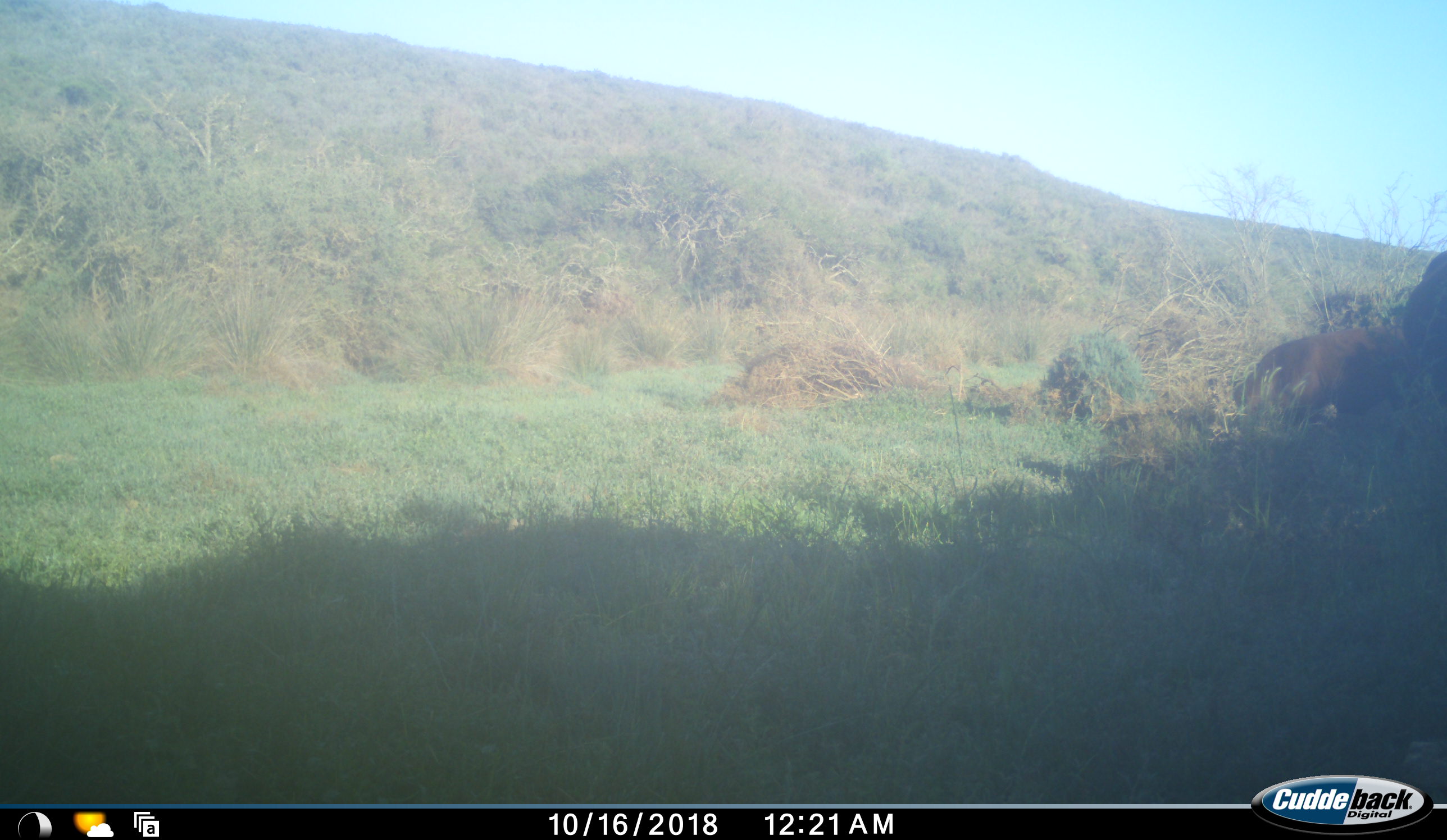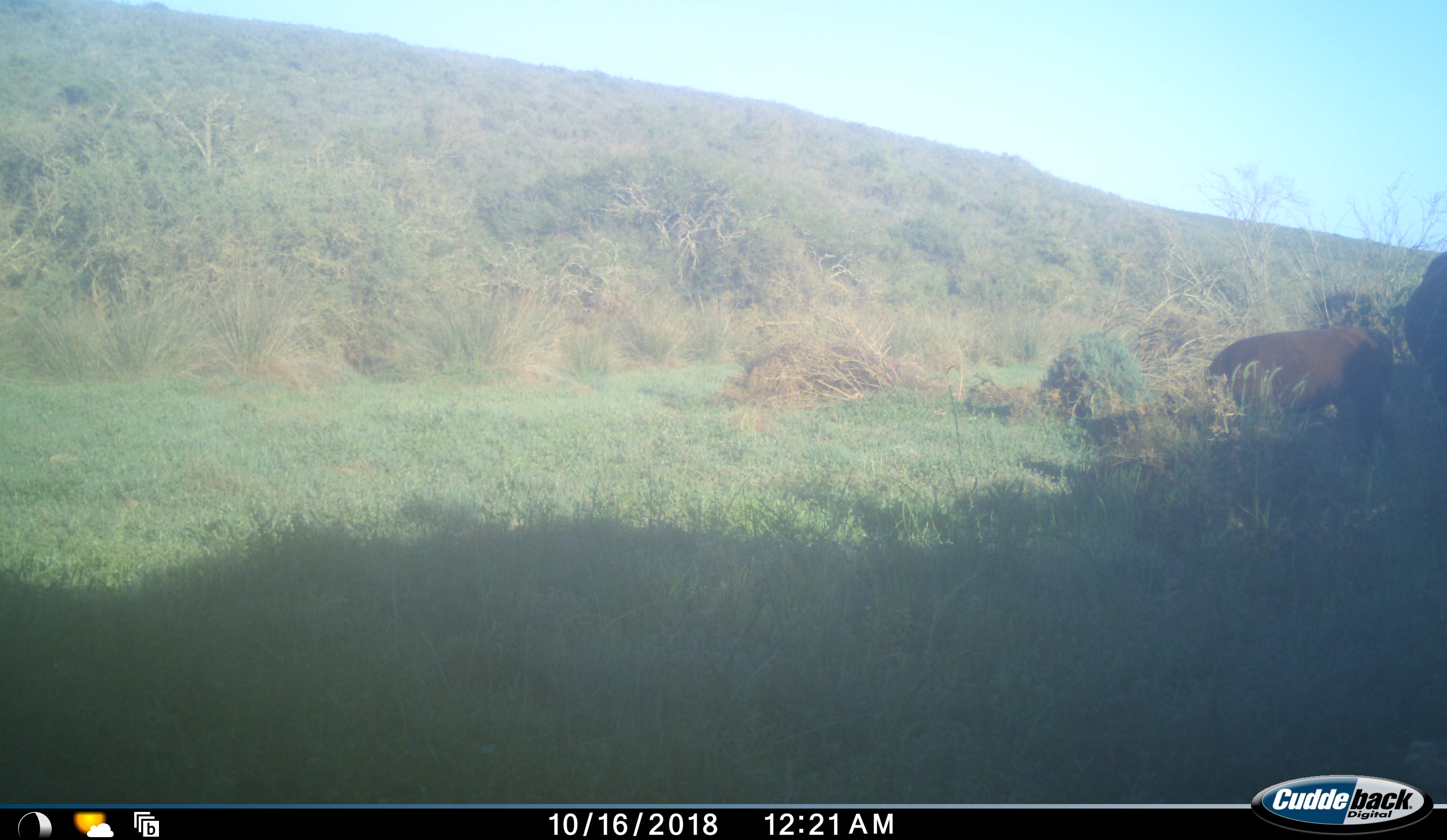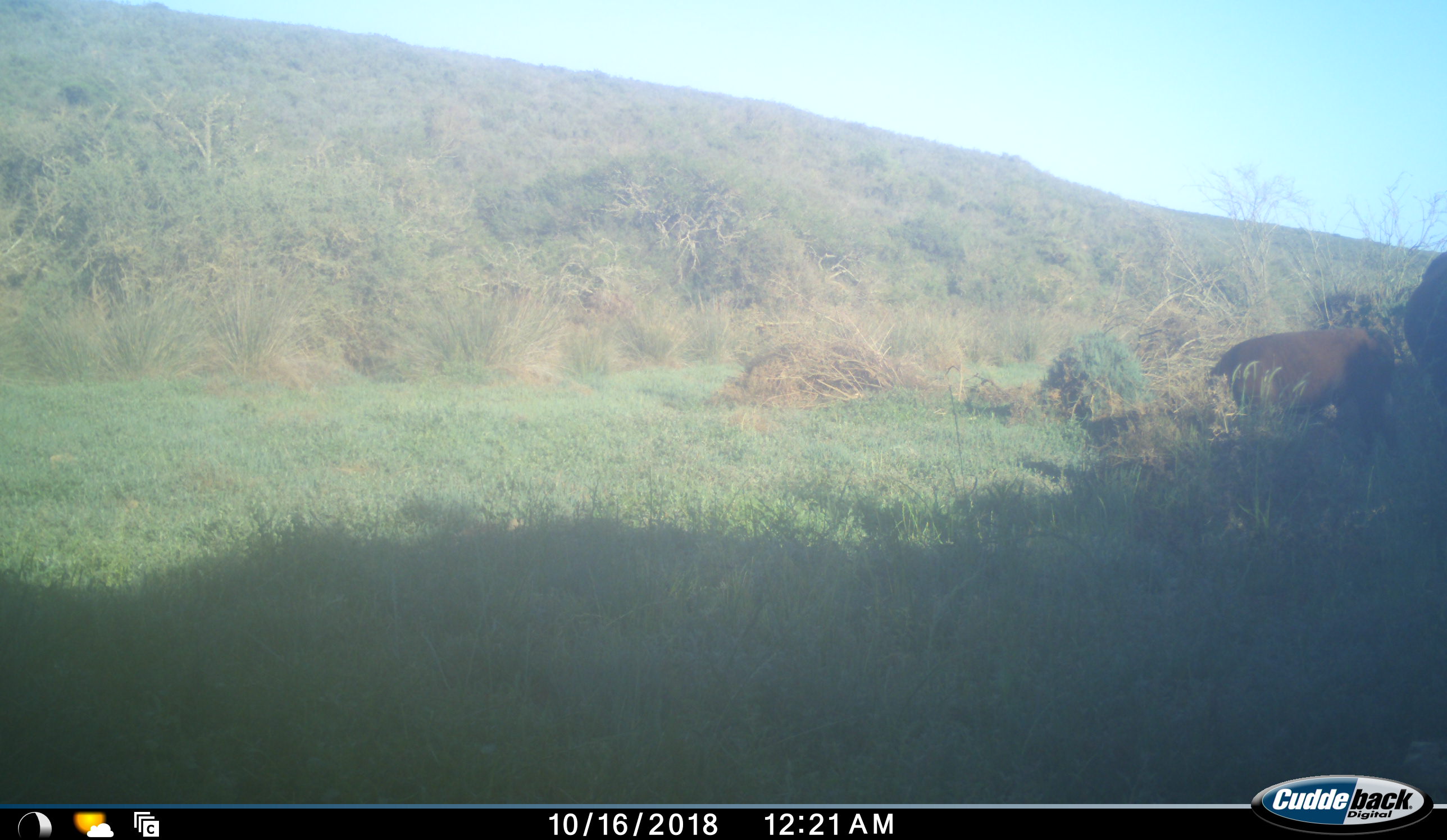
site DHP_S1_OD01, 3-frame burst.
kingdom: Animalia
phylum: Chordata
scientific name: Vertebrata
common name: domestic animal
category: domesticanimal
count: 1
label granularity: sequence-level